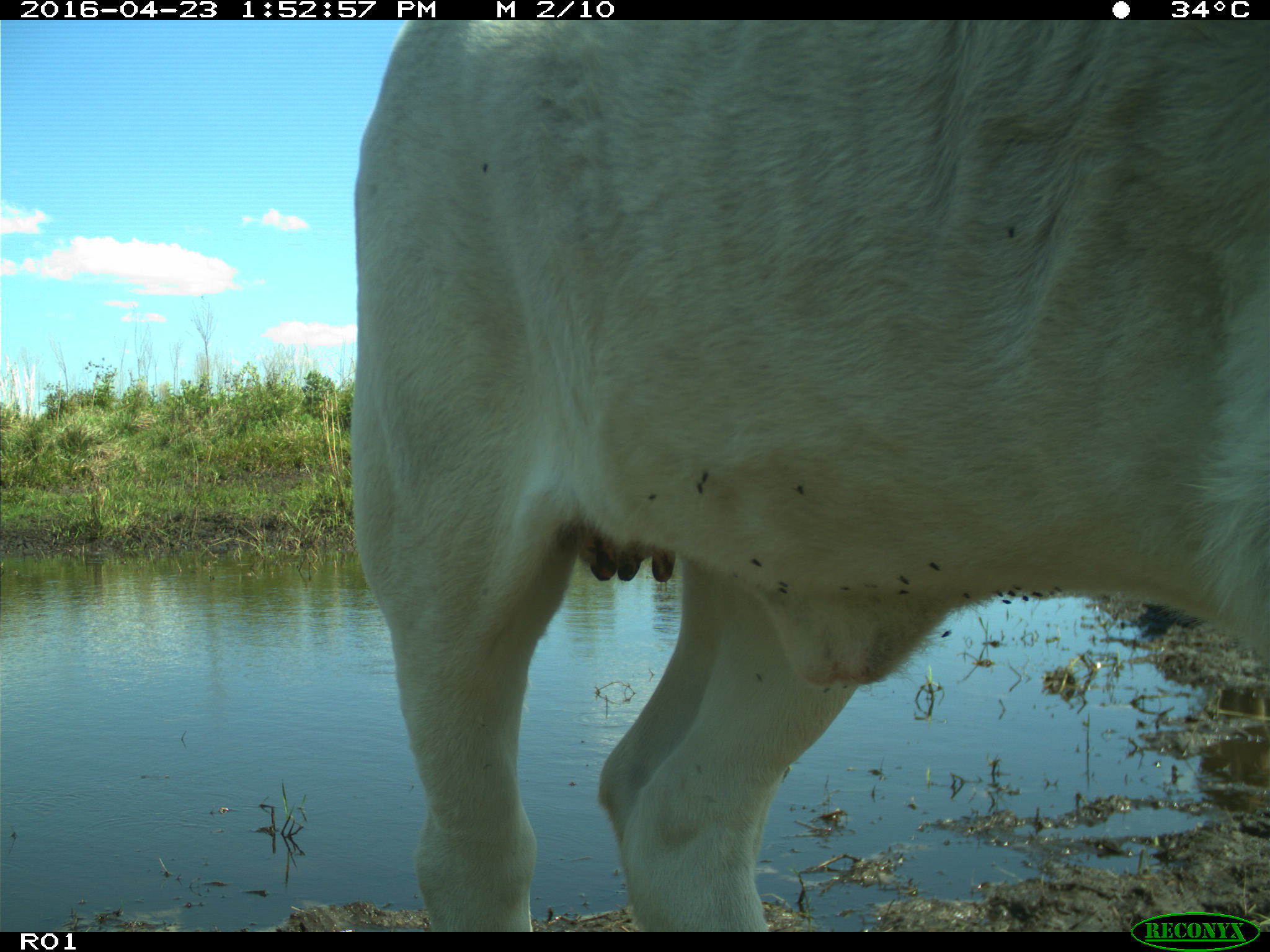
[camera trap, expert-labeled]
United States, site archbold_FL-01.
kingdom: Animalia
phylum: Chordata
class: Mammalia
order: Artiodactyla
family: Bovidae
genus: Bos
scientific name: Bos taurus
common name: domestic cow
Bos taurus (domestic cow).